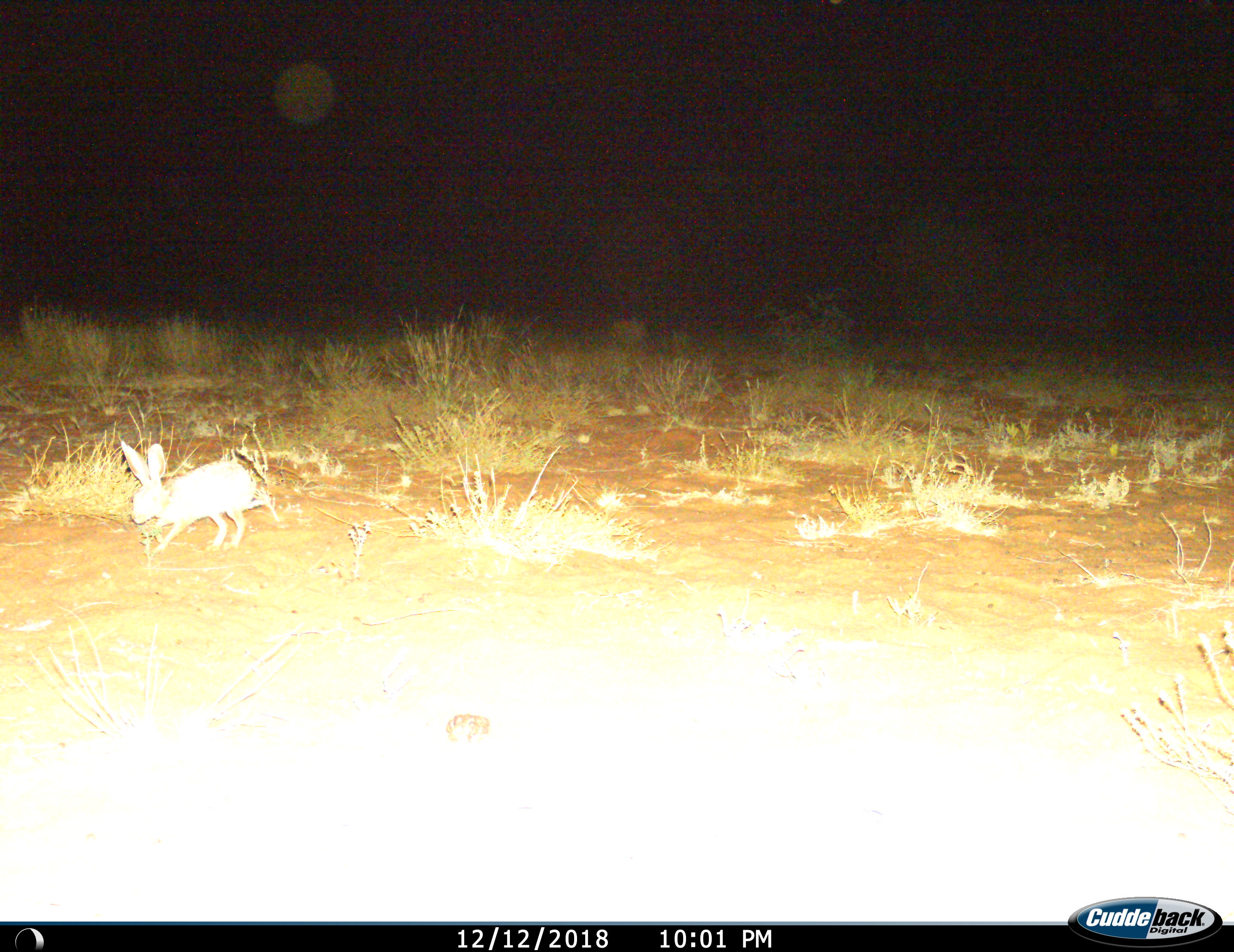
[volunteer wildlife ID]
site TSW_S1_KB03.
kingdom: Animalia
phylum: Chordata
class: Mammalia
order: Lagomorpha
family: Leporidae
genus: Lepus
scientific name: Lepus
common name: hare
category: hareunknown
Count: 1.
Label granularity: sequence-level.